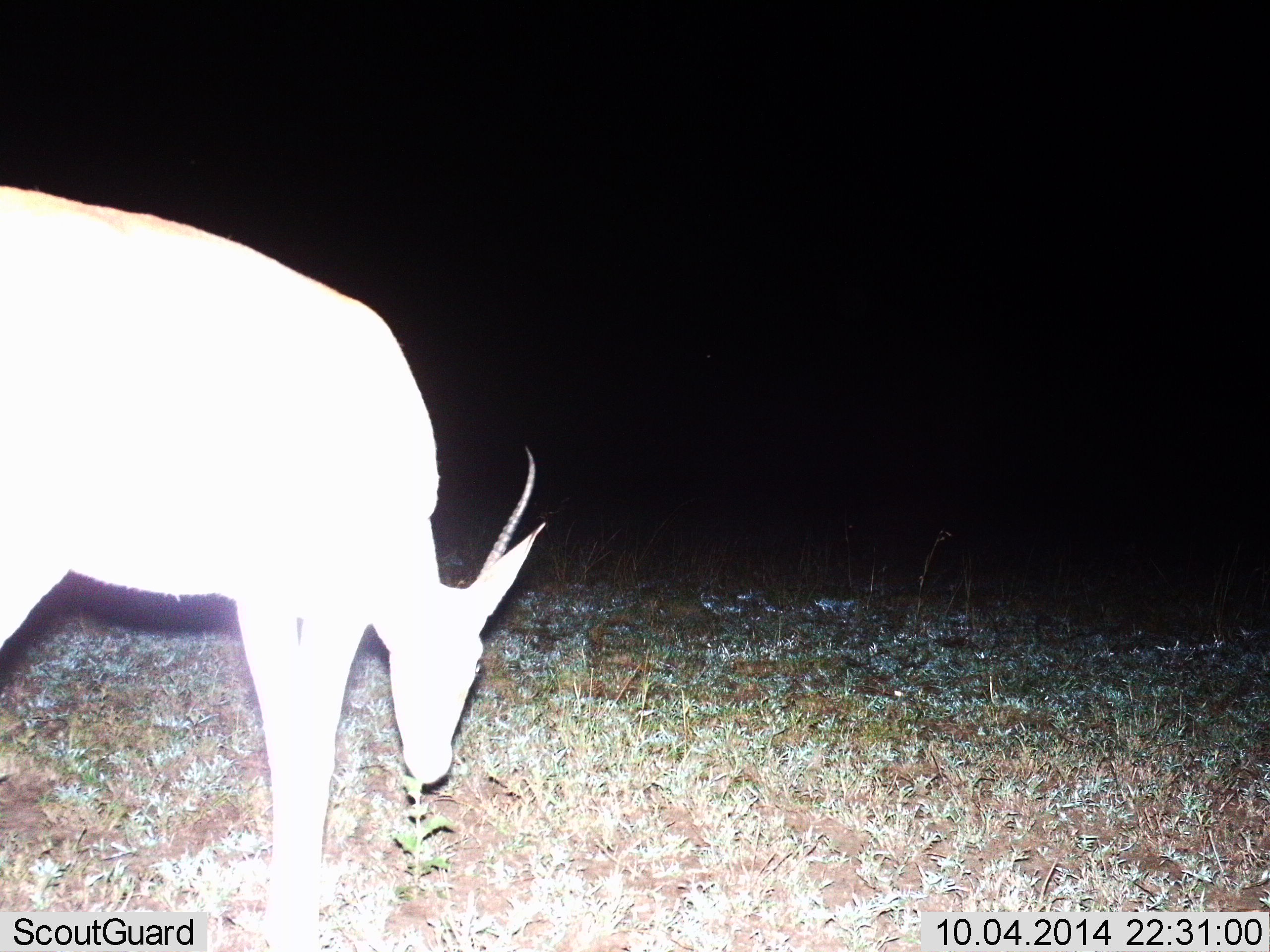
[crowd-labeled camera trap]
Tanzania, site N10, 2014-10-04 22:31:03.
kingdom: Animalia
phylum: Chordata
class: Mammalia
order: Artiodactyla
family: Bovidae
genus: Nanger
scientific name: Nanger granti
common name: grant's gazelle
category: gazellegrants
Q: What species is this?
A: Gazellegrants (grant's gazelle) (Nanger granti).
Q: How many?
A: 1.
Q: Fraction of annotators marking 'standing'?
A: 20%.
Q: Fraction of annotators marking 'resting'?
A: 0%.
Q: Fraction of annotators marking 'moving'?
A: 0%.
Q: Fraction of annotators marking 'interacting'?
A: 0%.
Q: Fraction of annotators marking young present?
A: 0%.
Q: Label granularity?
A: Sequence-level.